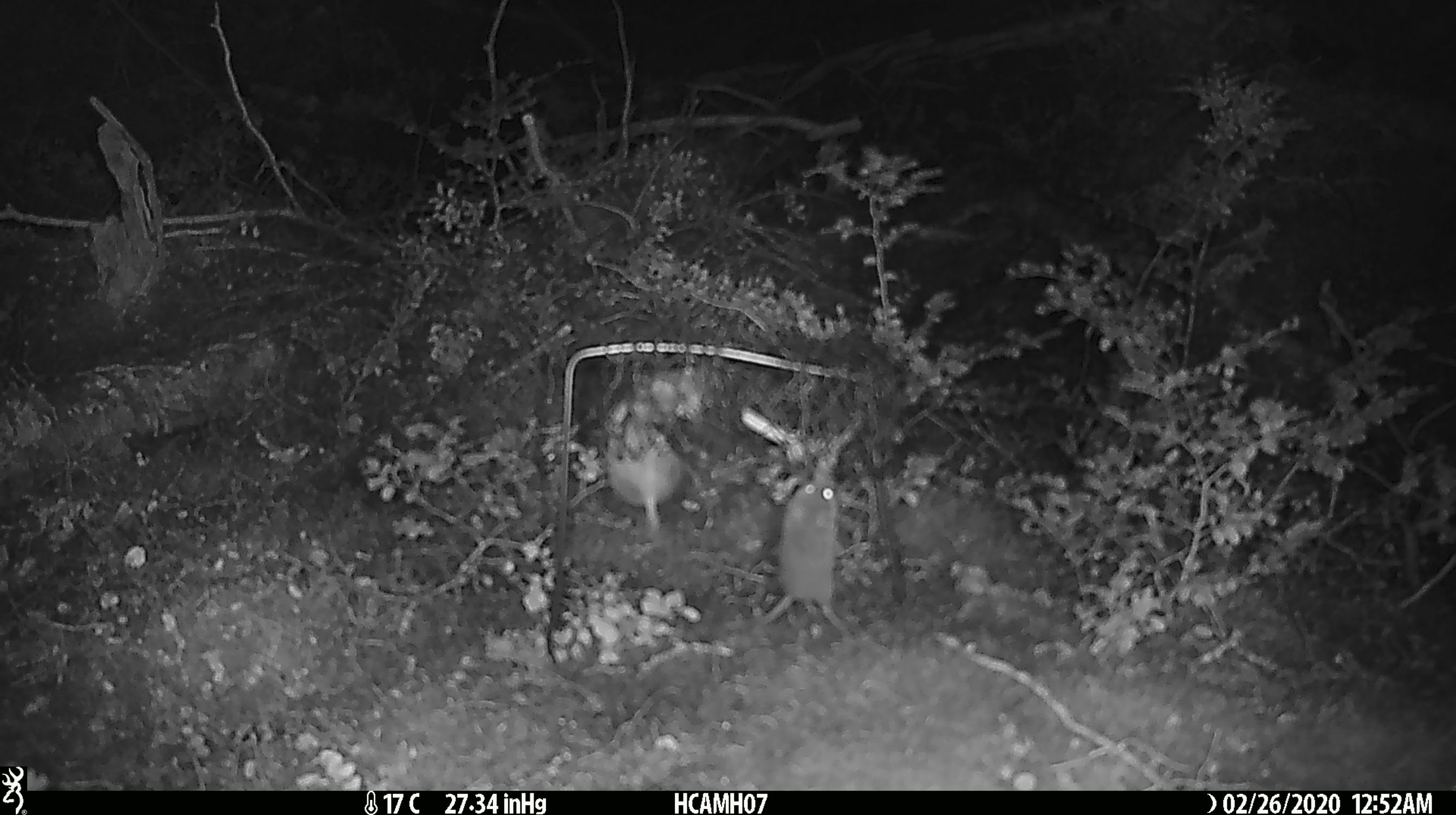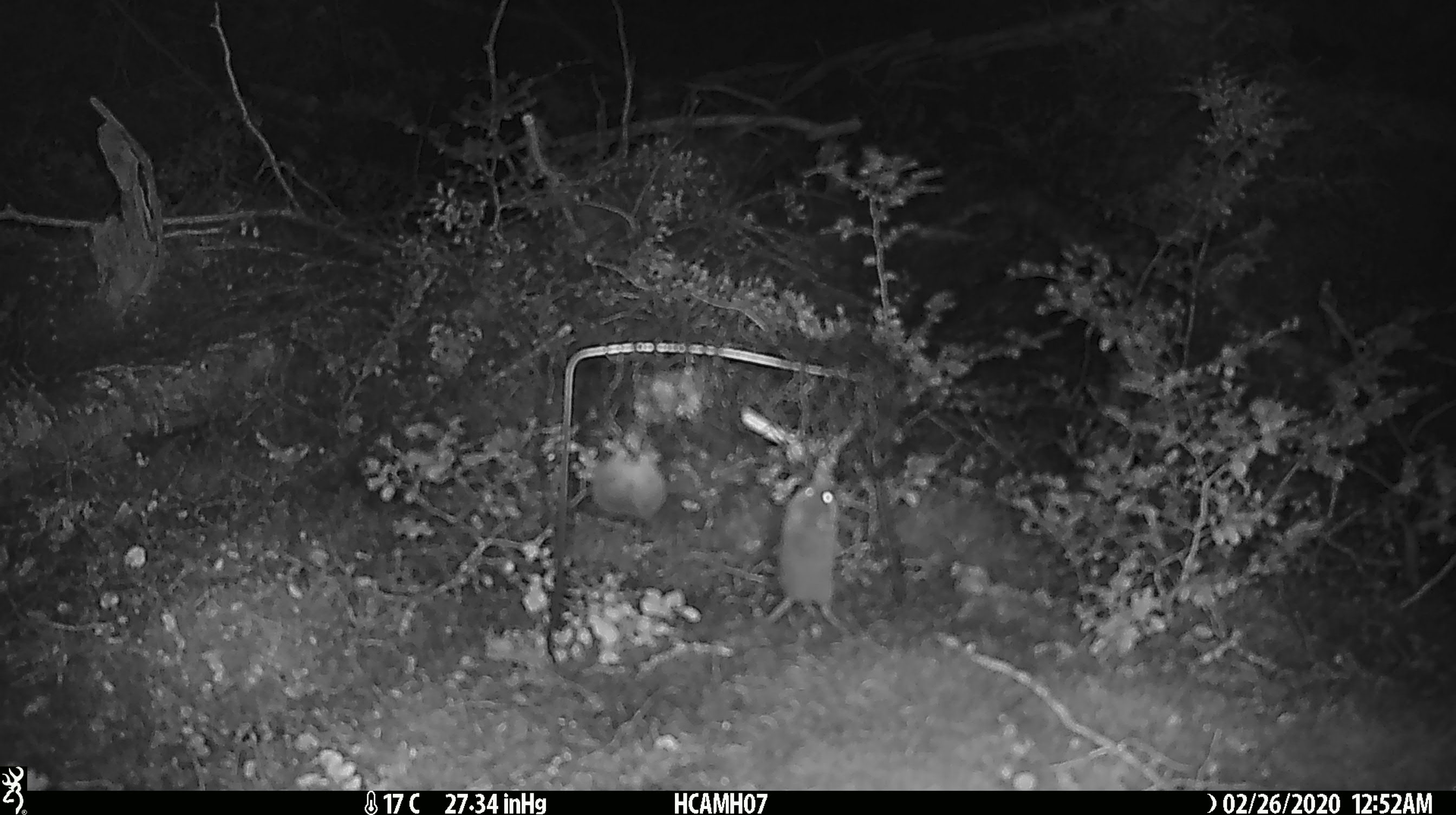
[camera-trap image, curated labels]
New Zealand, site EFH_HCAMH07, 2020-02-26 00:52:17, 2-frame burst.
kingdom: Animalia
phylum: Chordata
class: Mammalia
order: Rodentia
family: Muridae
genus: Mus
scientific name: Mus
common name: mouse